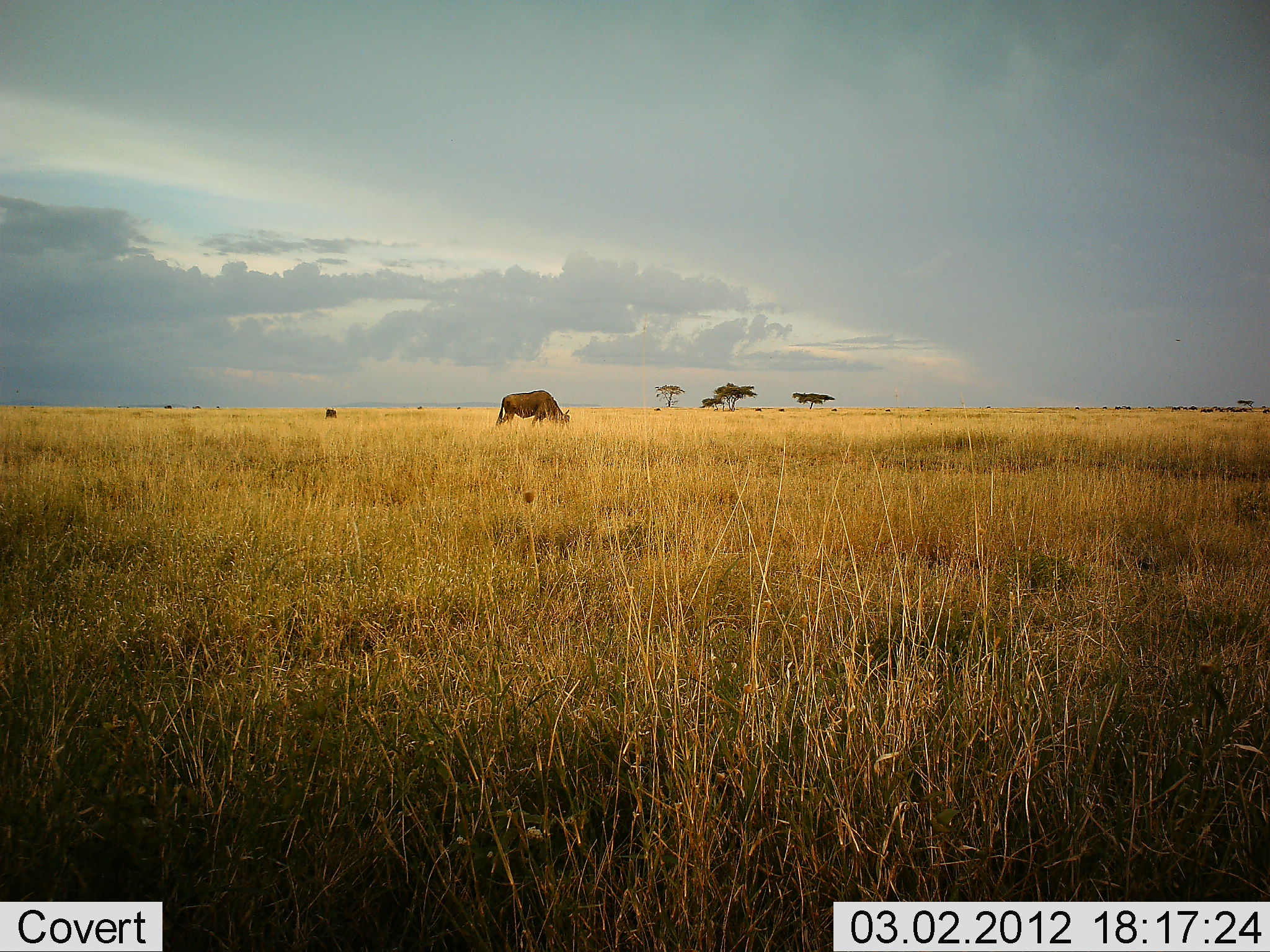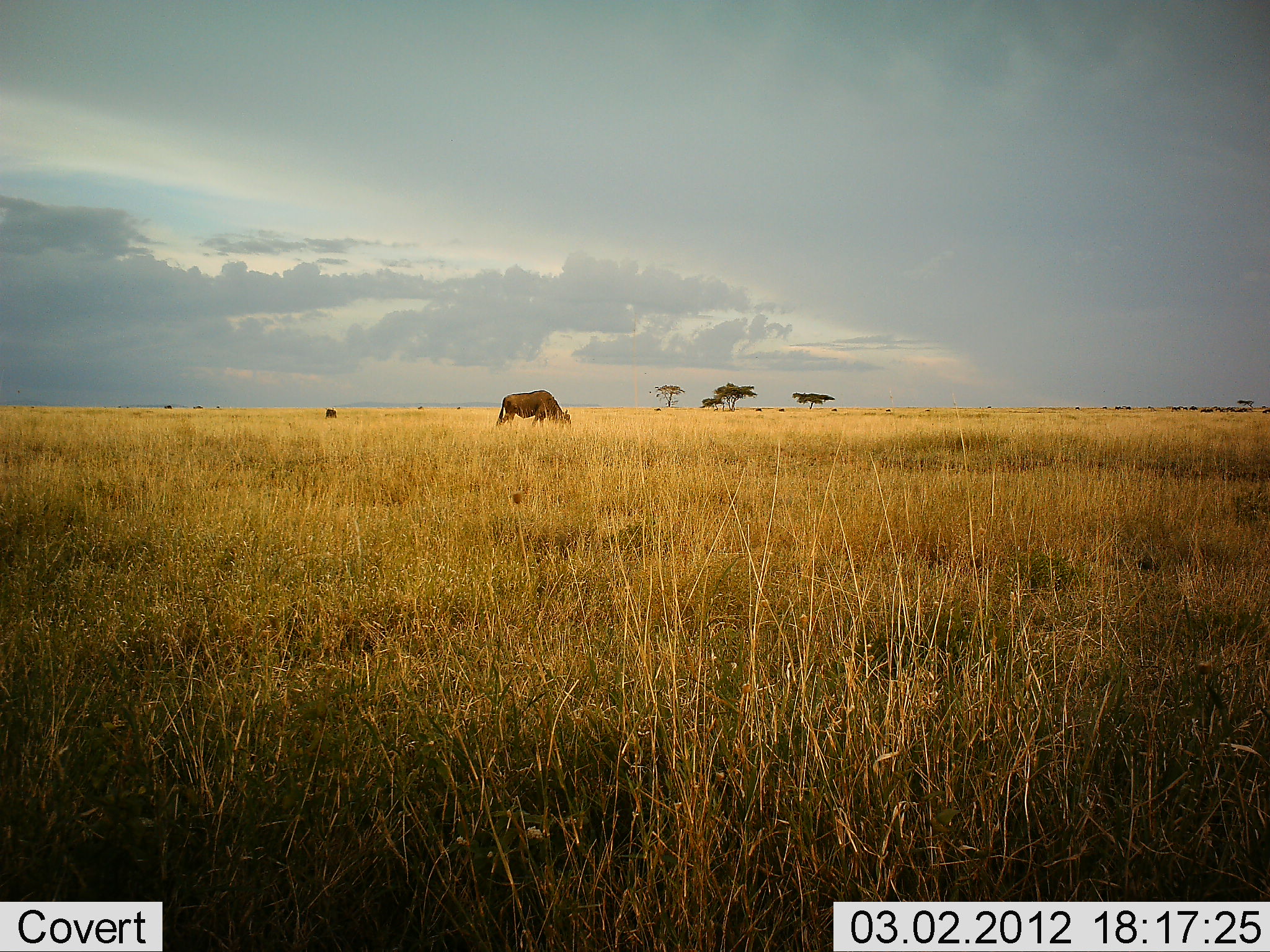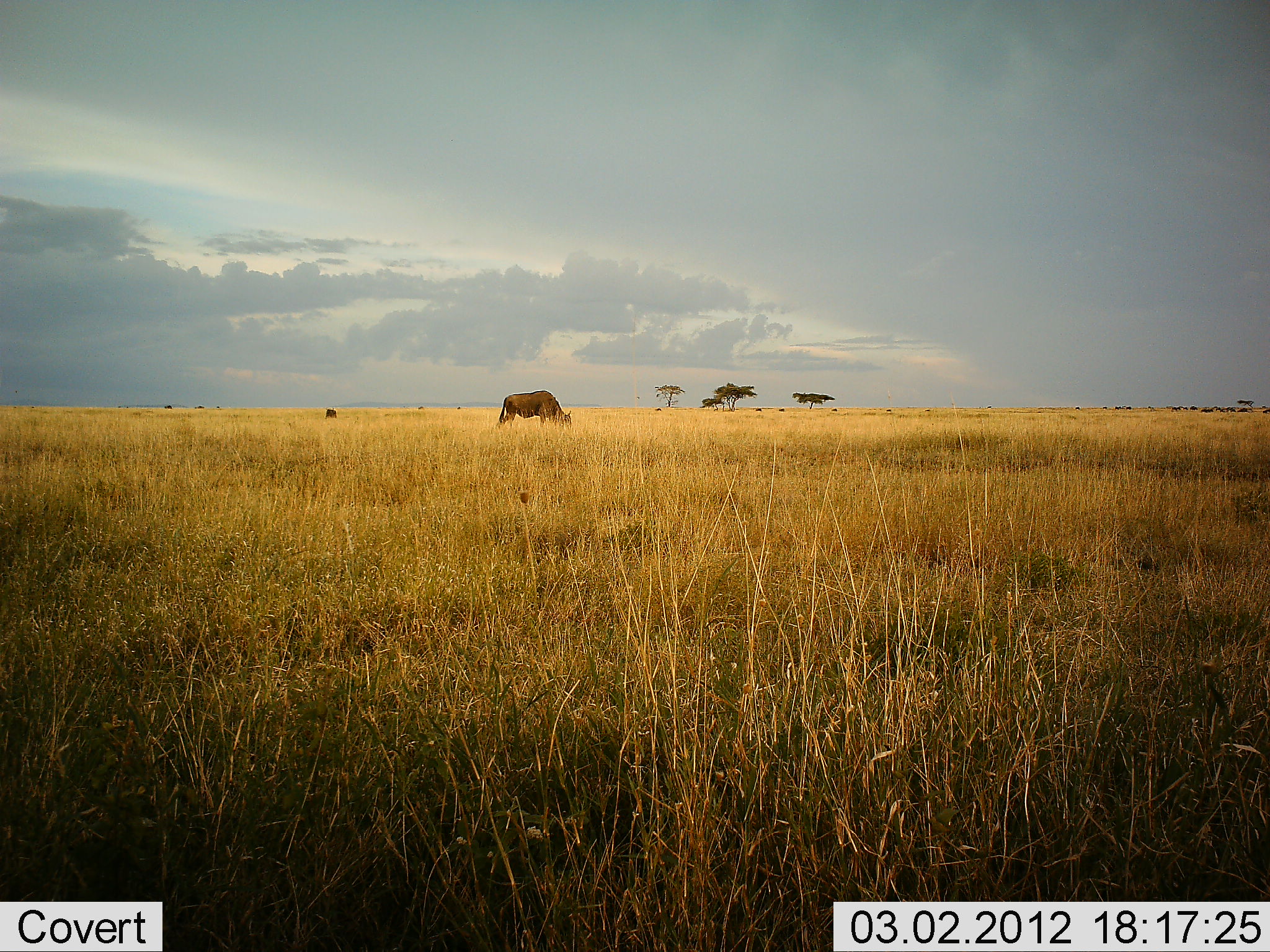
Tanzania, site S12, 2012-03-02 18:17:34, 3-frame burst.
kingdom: Animalia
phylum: Chordata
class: Mammalia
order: Artiodactyla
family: Bovidae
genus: Connochaetes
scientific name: Connochaetes taurinus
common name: blue wildebeest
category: wildebeest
Wildebeest (blue wildebeest) (Connochaetes taurinus), count 1. Behavior (volunteer vote fractions): standing 12%, resting 0%, moving 4%, interacting 0%. Young present (vote fraction): 0%. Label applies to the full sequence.